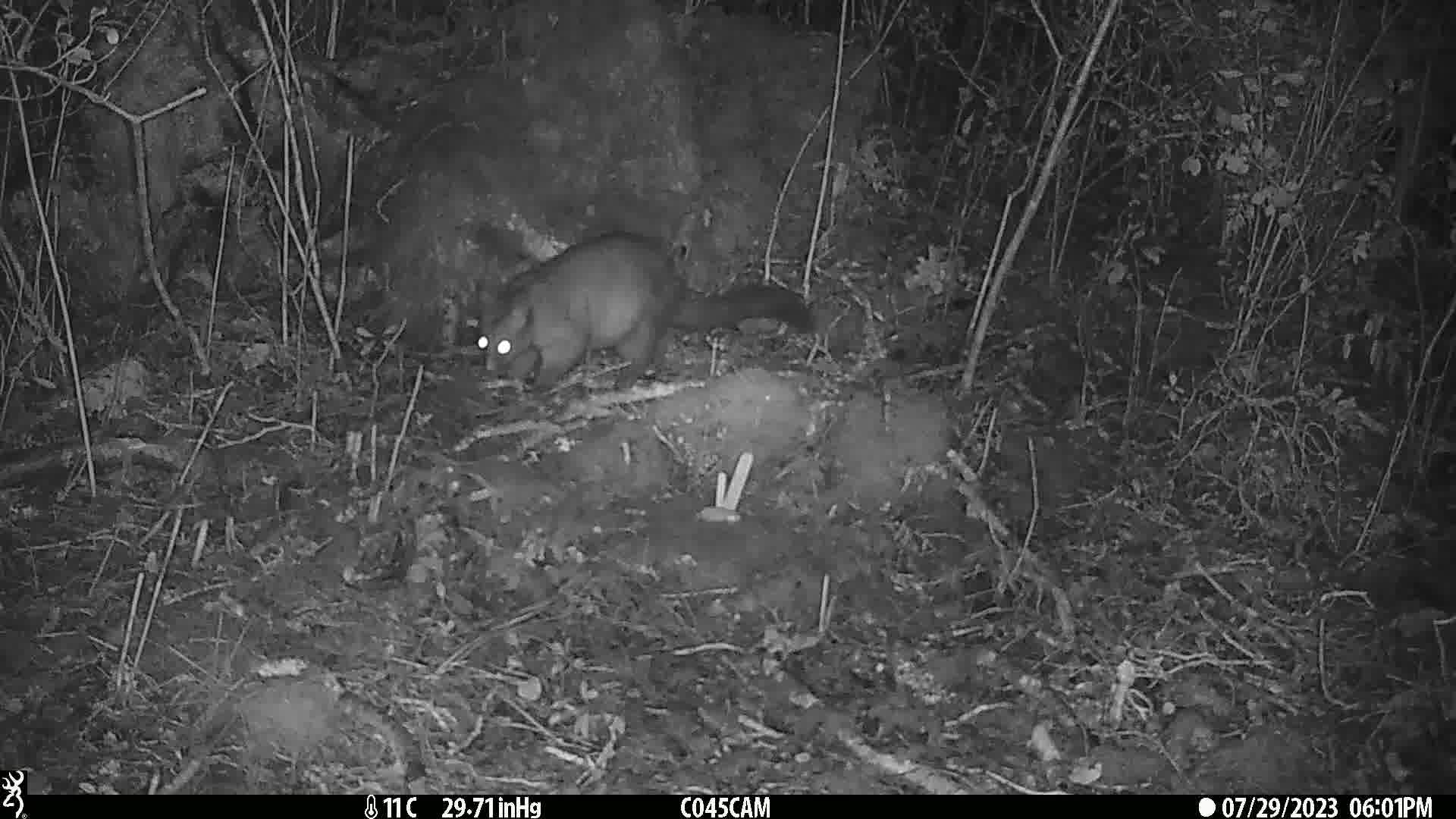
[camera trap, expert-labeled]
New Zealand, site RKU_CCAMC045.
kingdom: Animalia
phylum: Chordata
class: Mammalia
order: Diprotodontia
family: Phalangeridae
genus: Trichosurus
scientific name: Trichosurus vulpecula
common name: common brushtail possum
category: possum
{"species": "possum (common brushtail possum) (Trichosurus vulpecula)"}